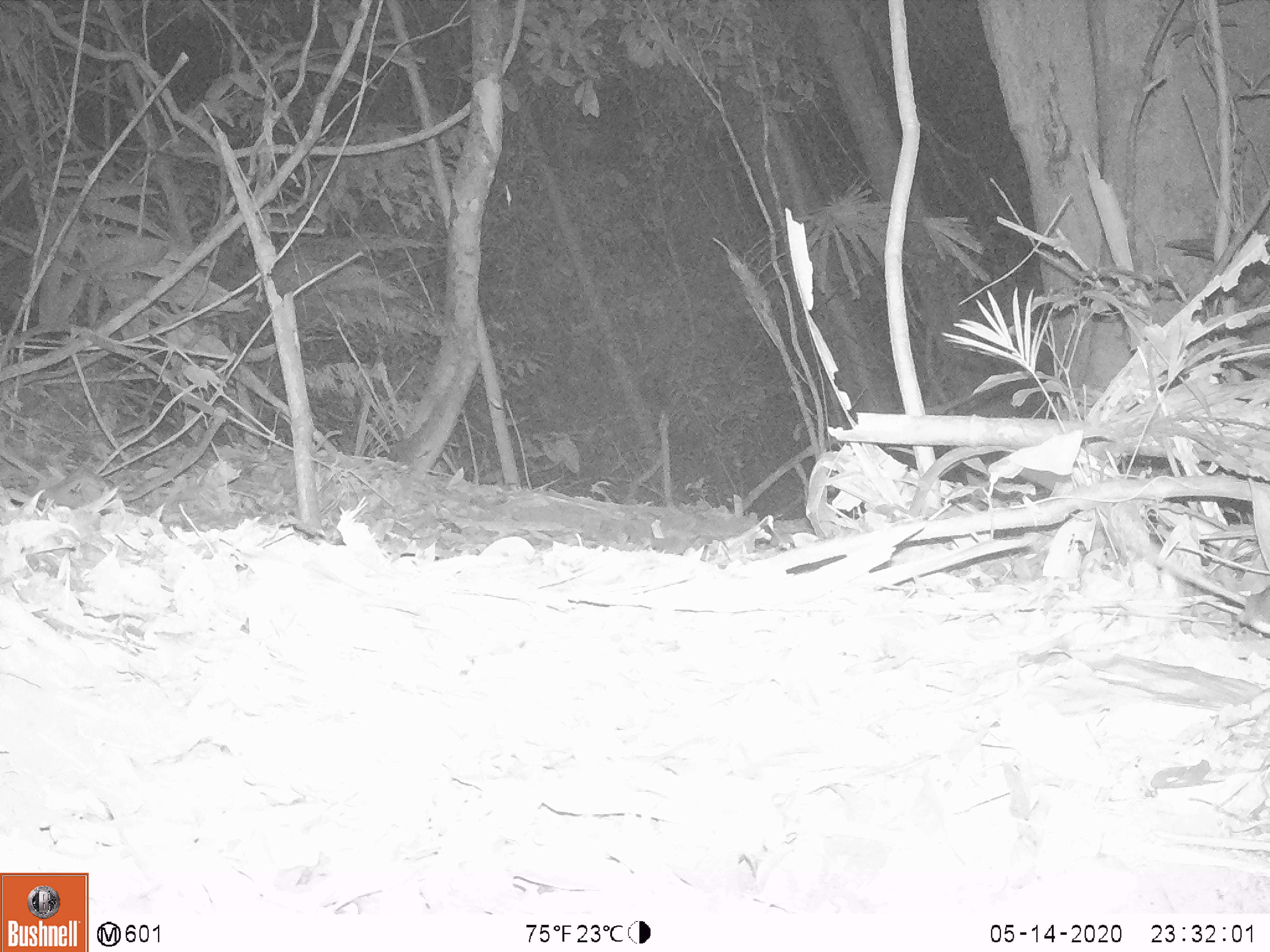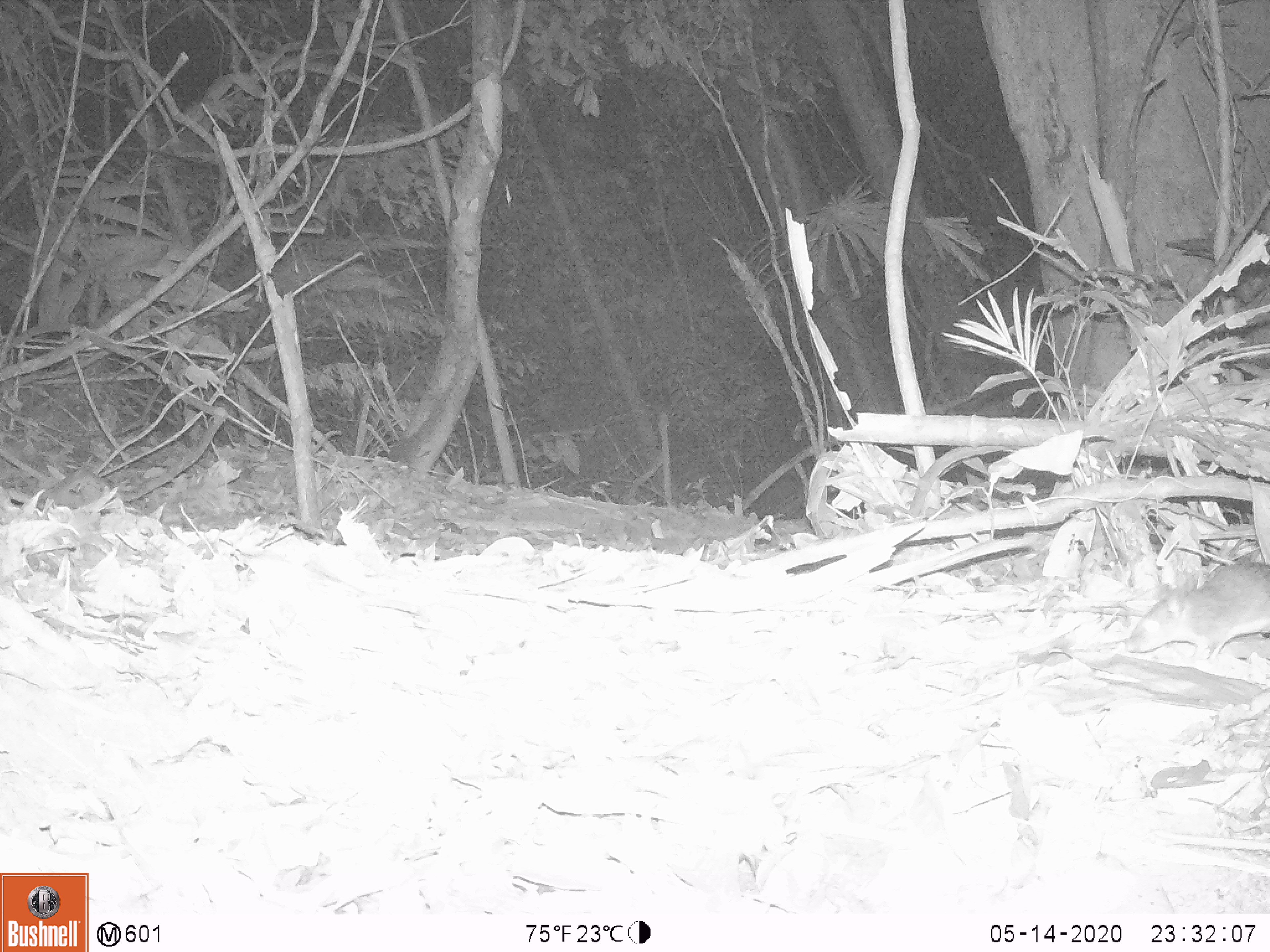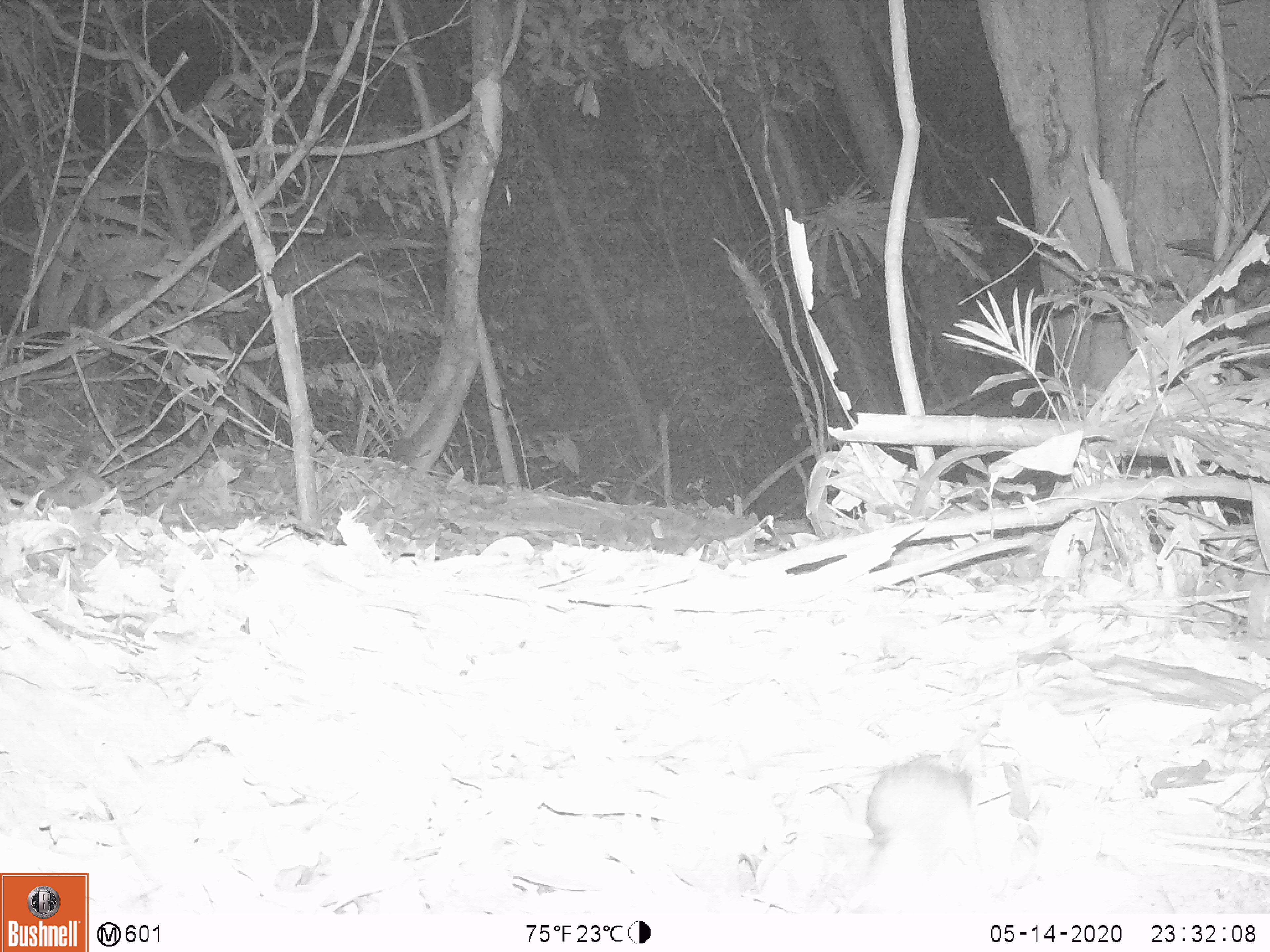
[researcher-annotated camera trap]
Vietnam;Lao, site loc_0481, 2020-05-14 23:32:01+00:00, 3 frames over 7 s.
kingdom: Animalia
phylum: Chordata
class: Mammalia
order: Rodentia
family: Muridae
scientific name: Muridae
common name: old-world mice and rats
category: unidentified murid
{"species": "unidentified murid (old-world mice and rats) (Muridae)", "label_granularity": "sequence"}